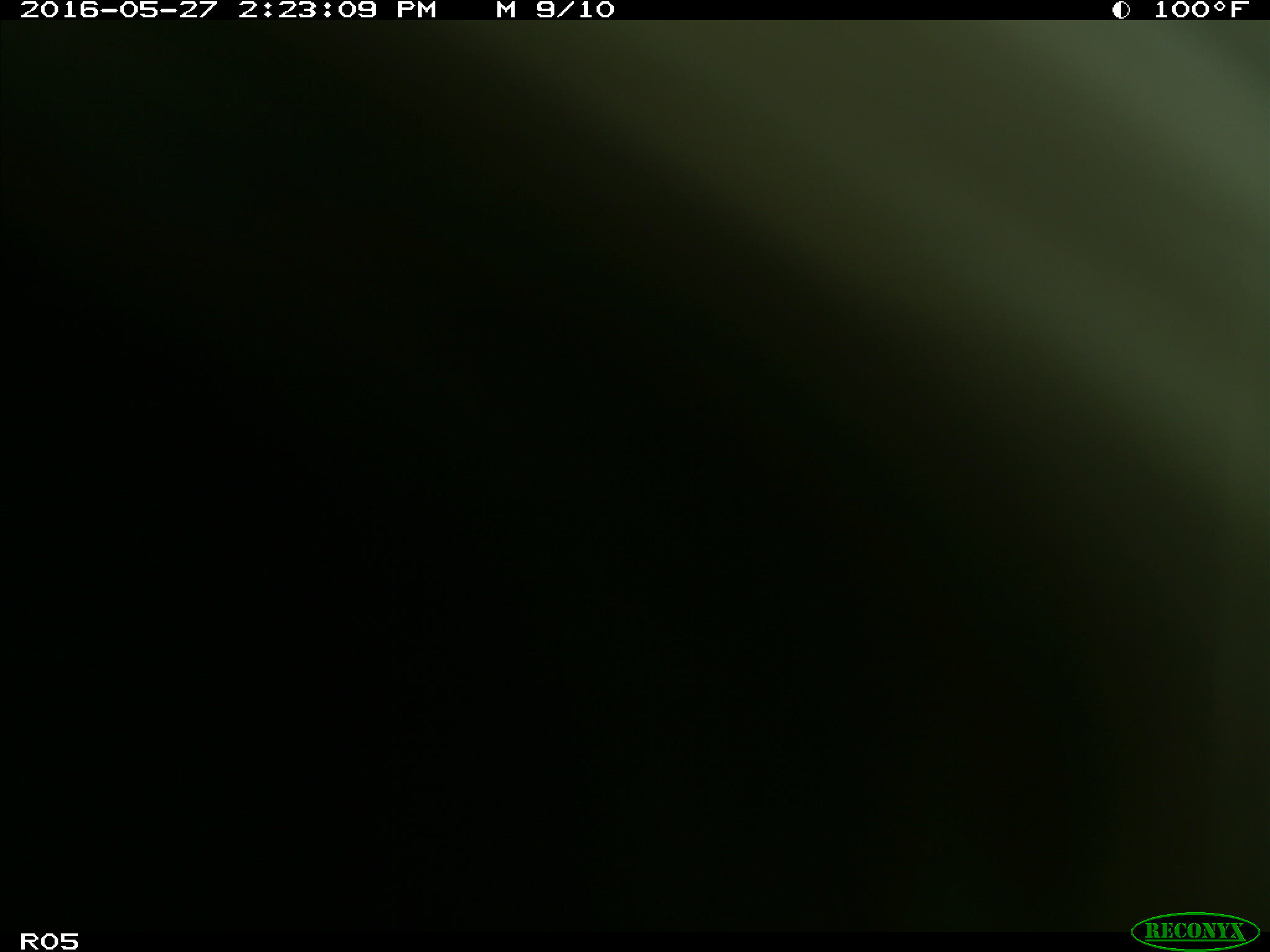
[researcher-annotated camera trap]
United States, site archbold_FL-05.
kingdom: Animalia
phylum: Chordata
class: Mammalia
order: Artiodactyla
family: Bovidae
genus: Bos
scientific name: Bos taurus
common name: domestic cow